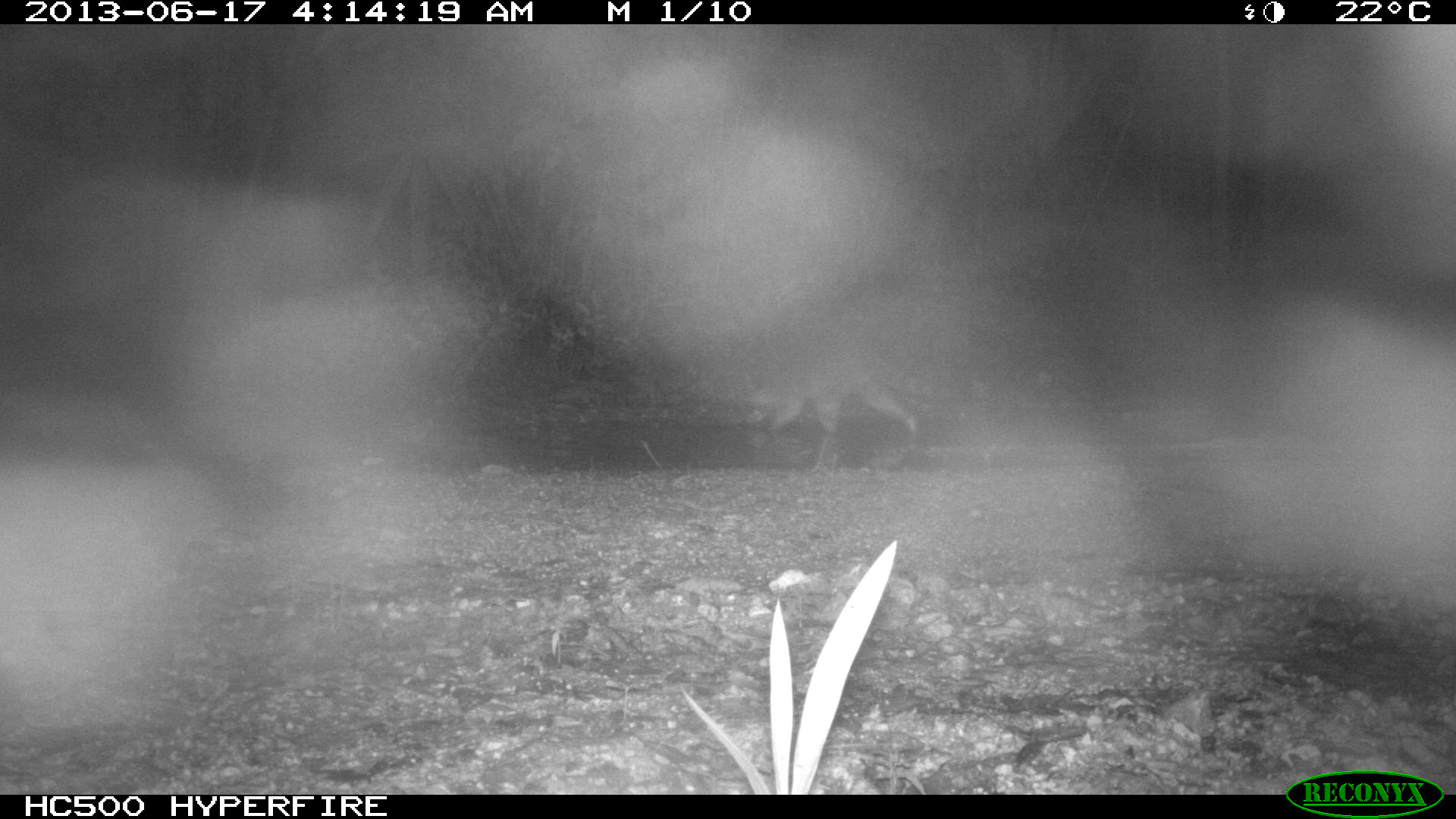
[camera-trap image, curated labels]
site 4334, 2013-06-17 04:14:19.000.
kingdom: Animalia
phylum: Chordata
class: Mammalia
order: Carnivora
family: Procyonidae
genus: Procyon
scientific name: Procyon lotor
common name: common raccoon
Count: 1.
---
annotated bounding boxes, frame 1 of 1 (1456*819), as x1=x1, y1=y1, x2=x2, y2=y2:
procyon lotor: x1=734, y1=353, x2=918, y2=477